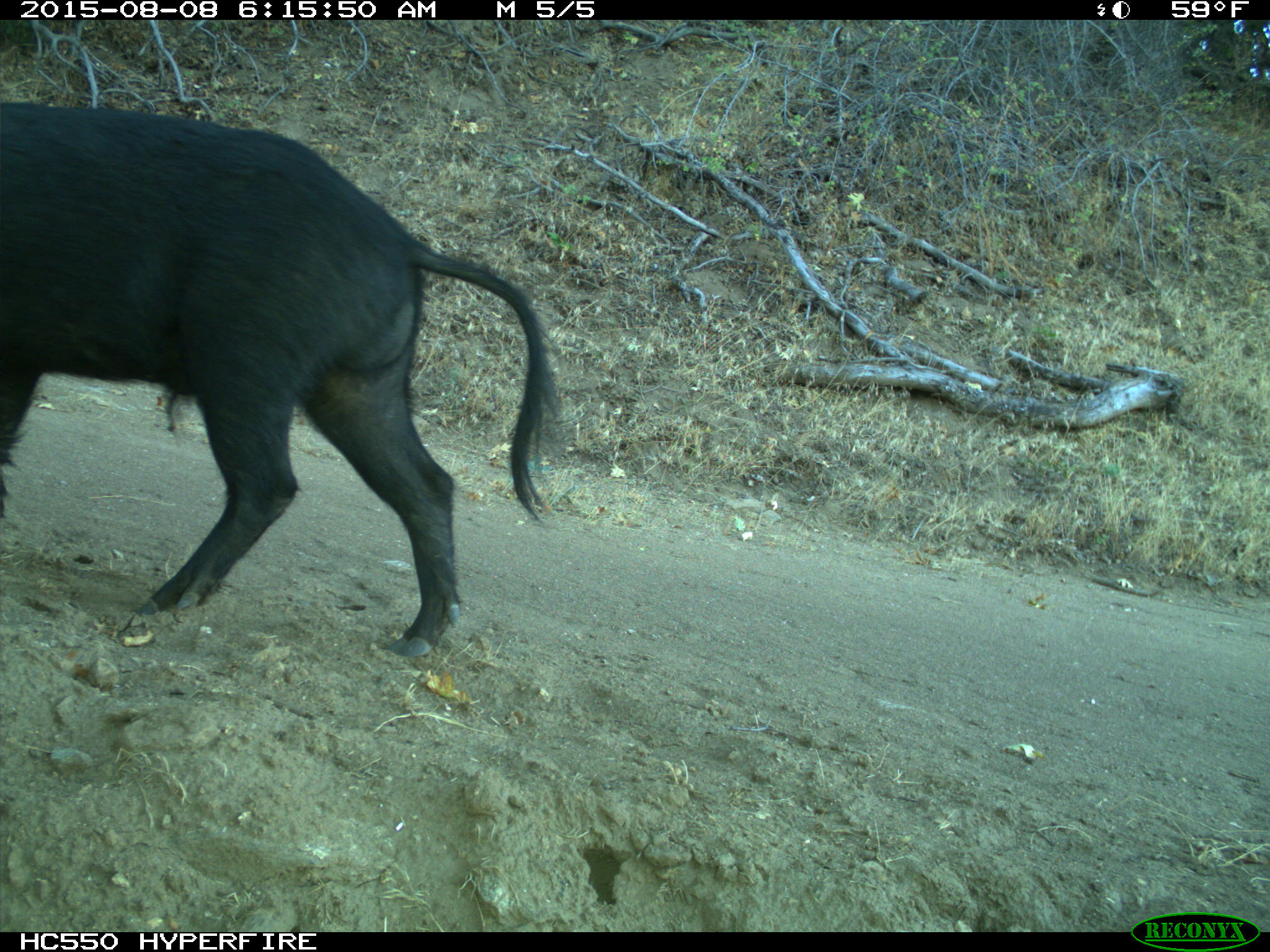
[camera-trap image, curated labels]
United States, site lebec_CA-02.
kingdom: Animalia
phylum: Chordata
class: Mammalia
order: Artiodactyla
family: Suidae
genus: Sus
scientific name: Sus scrofa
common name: wild boar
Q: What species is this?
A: Sus scrofa (wild boar).